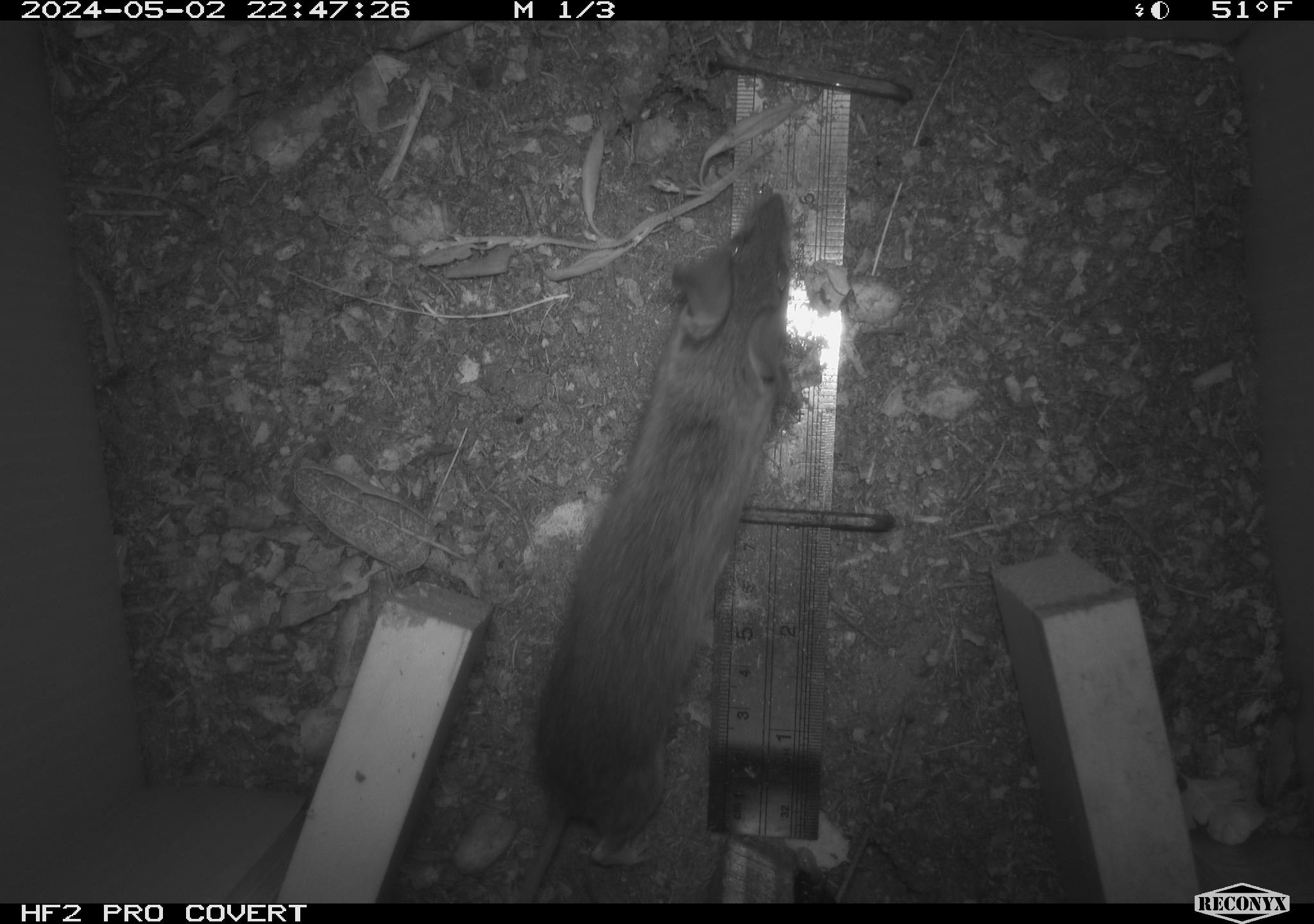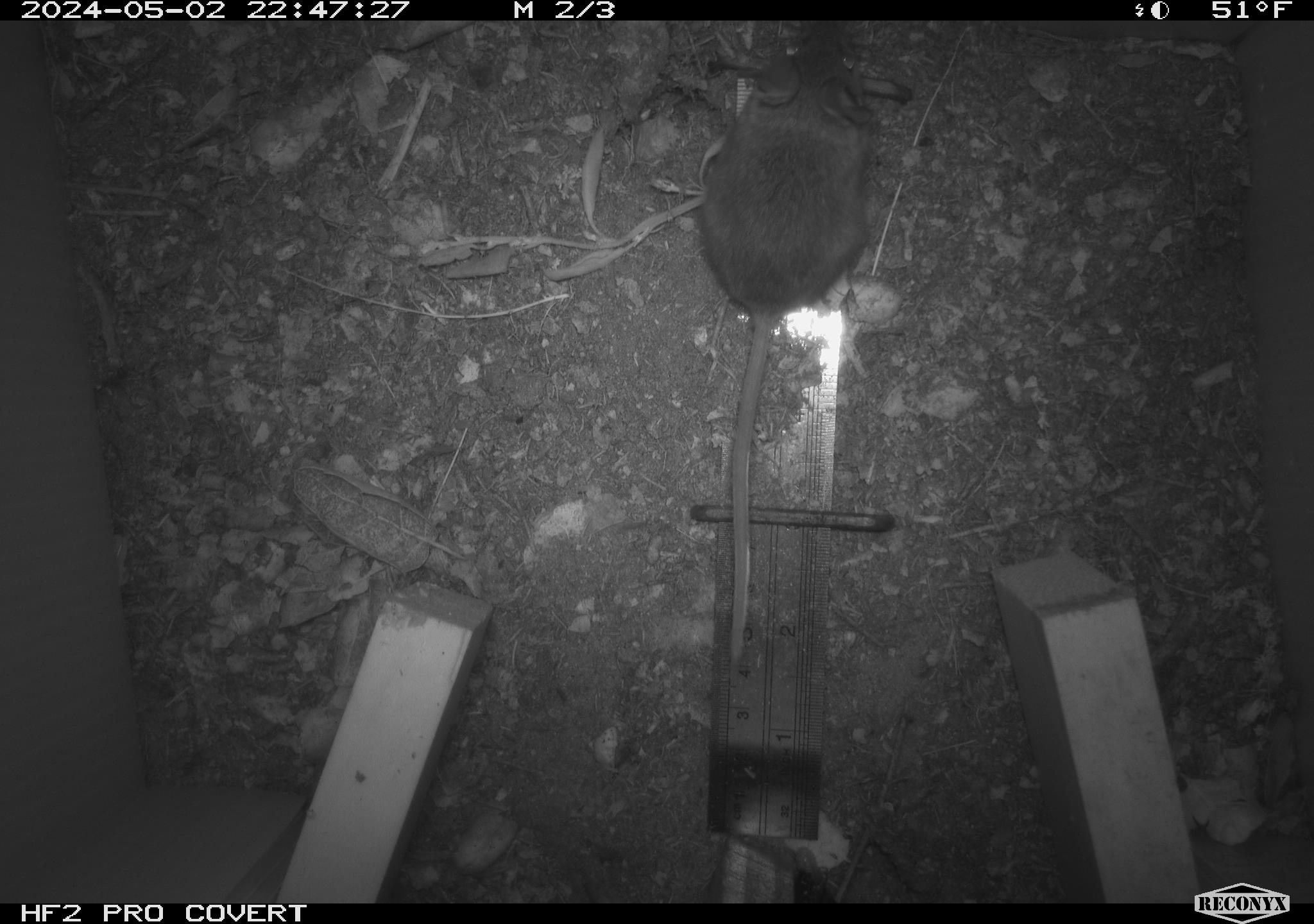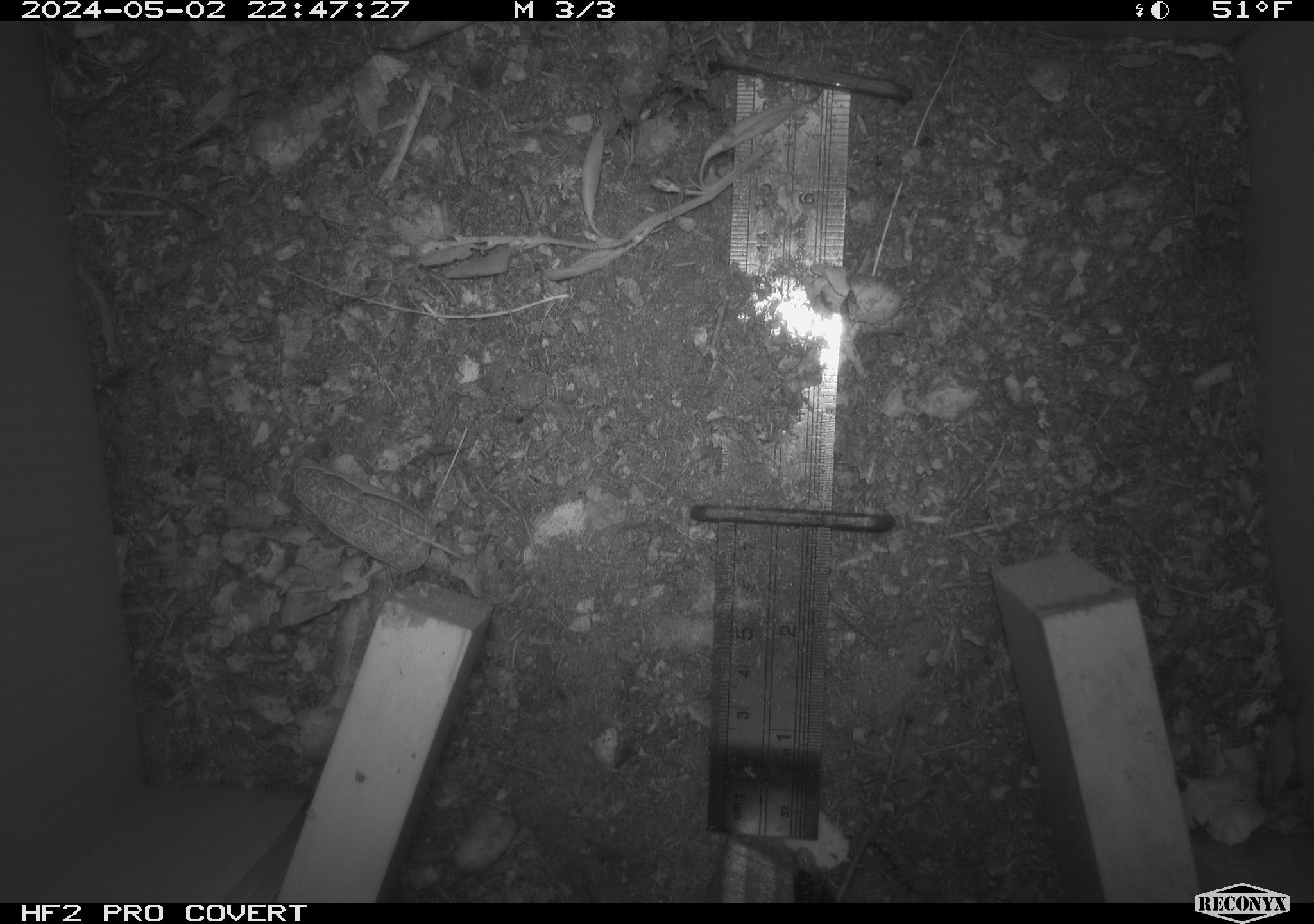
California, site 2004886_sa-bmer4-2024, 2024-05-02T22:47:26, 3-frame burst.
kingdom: Animalia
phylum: Chordata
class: Mammalia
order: Rodentia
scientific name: Rodentia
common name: mouse species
Mouse species (Rodentia).